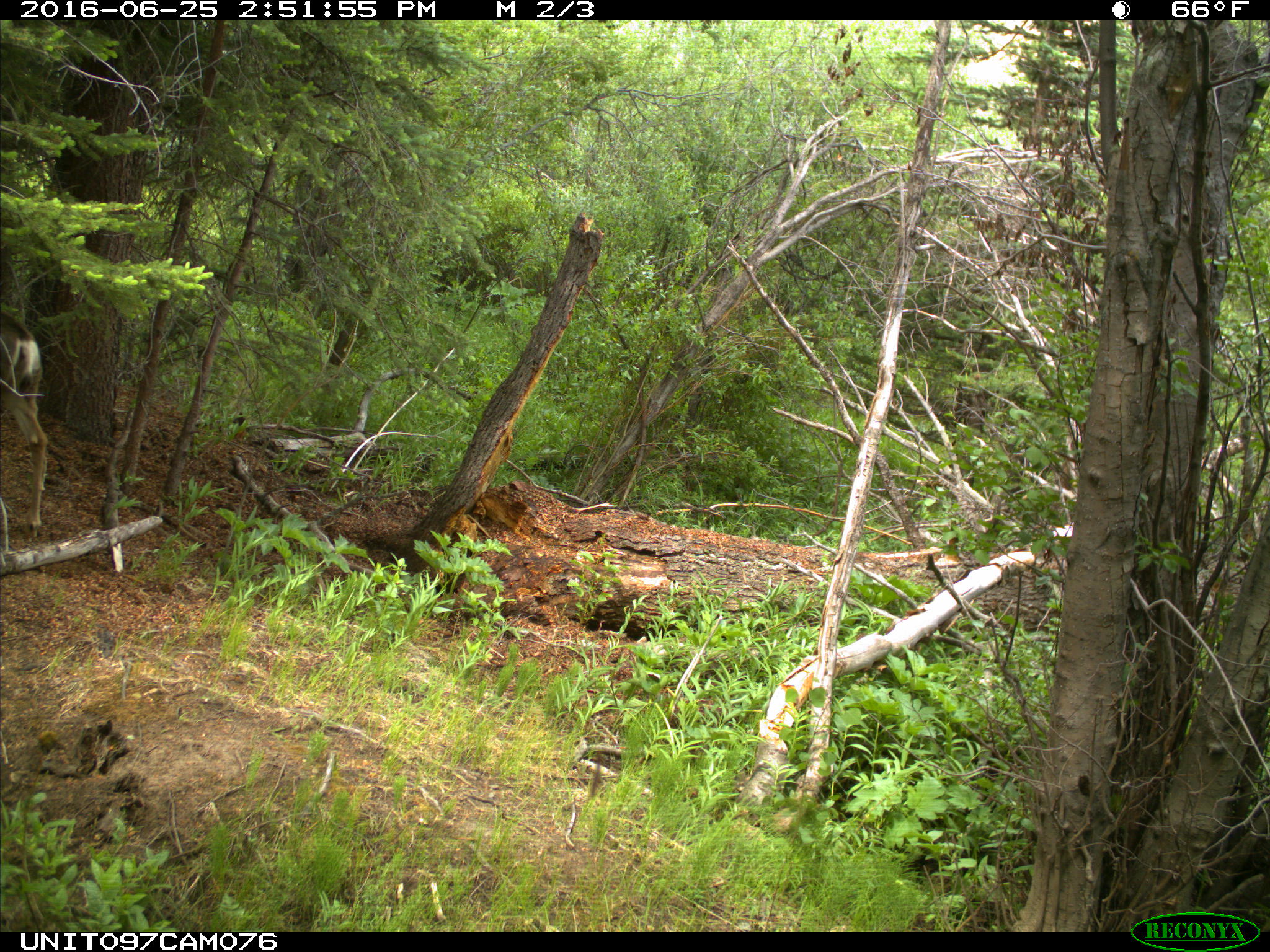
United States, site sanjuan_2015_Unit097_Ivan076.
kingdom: Animalia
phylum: Chordata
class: Mammalia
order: Artiodactyla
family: Cervidae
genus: Odocoileus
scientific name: Odocoileus hemionus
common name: mule deer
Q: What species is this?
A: Odocoileus hemionus (mule deer).